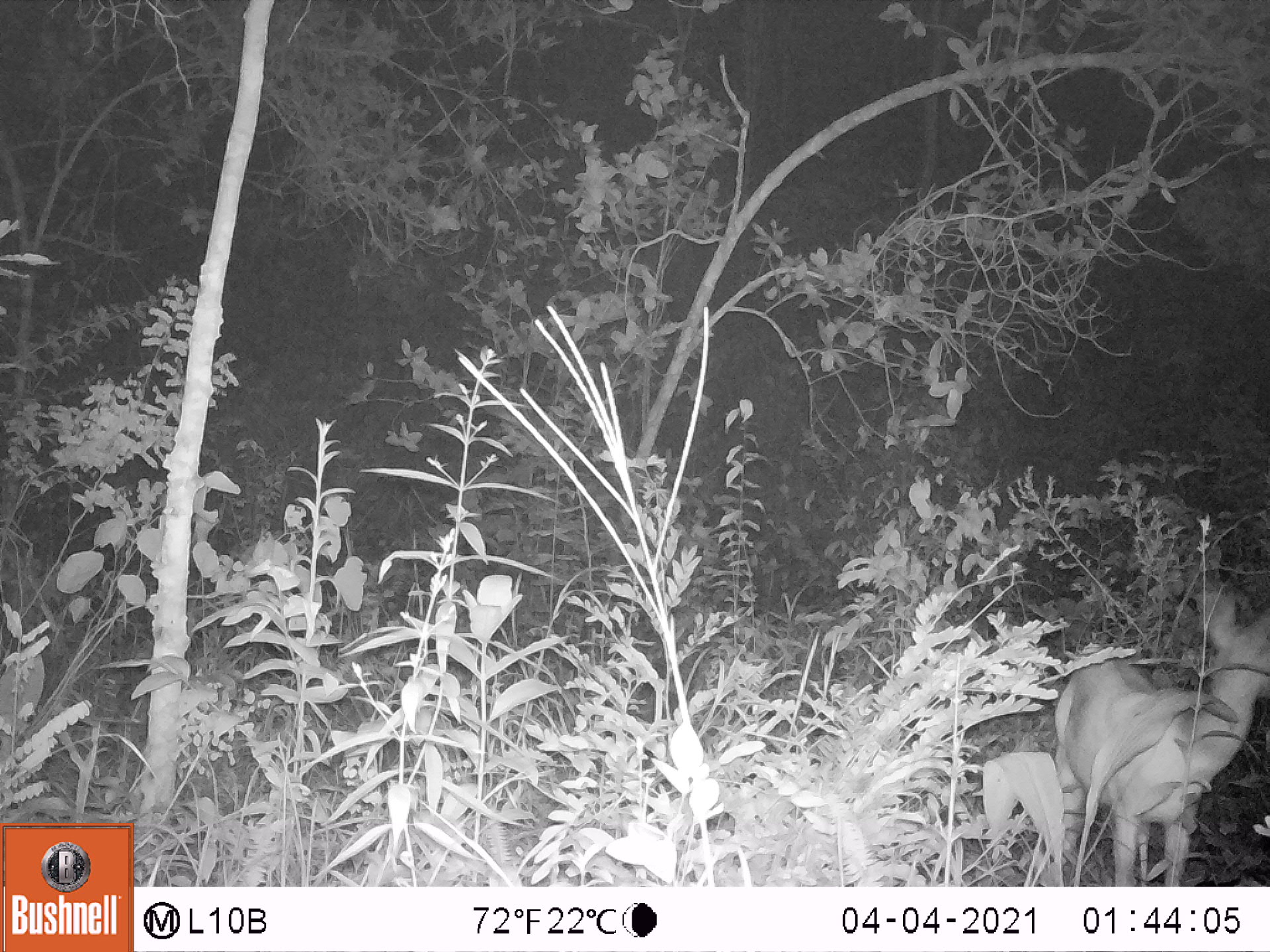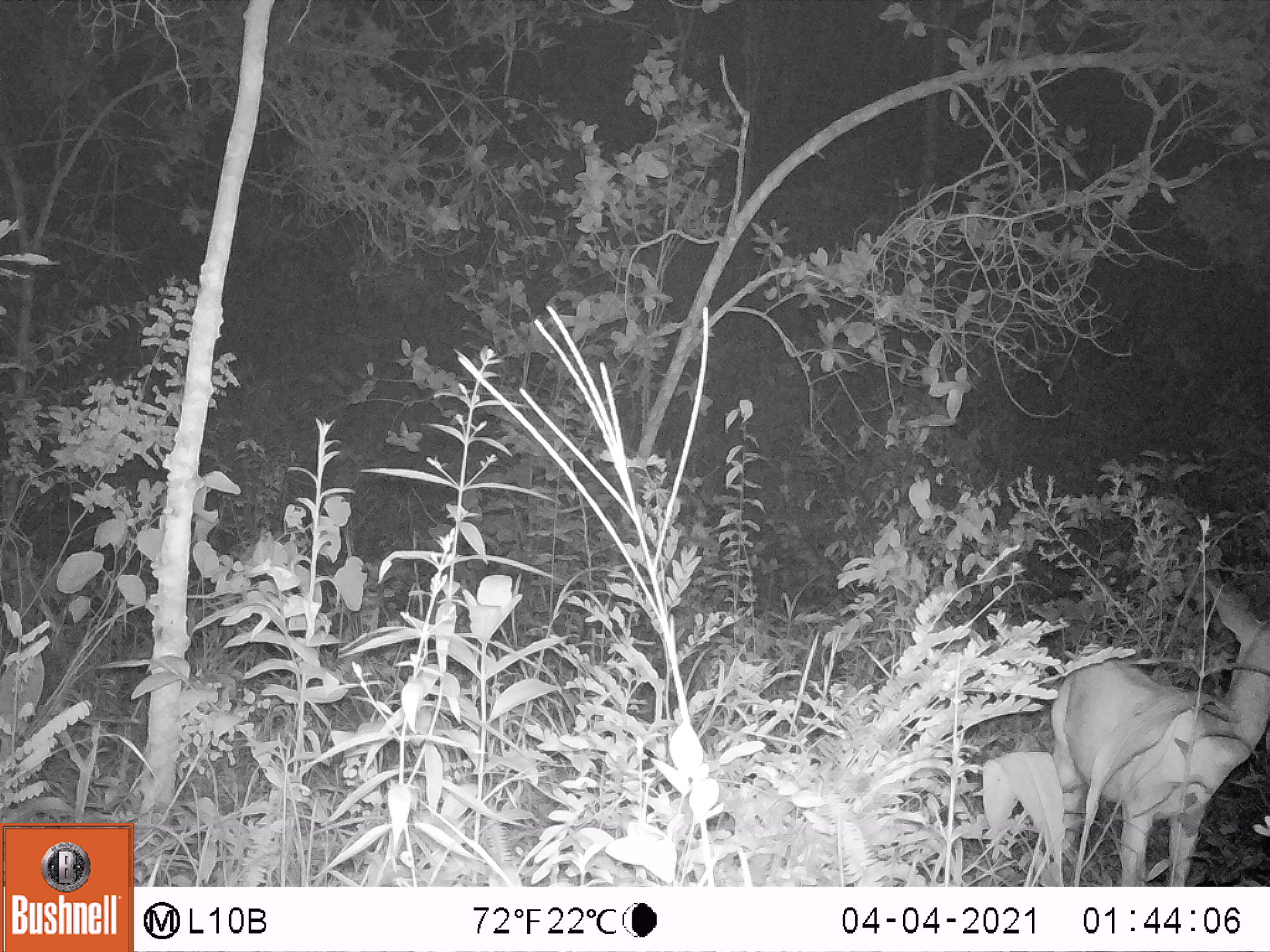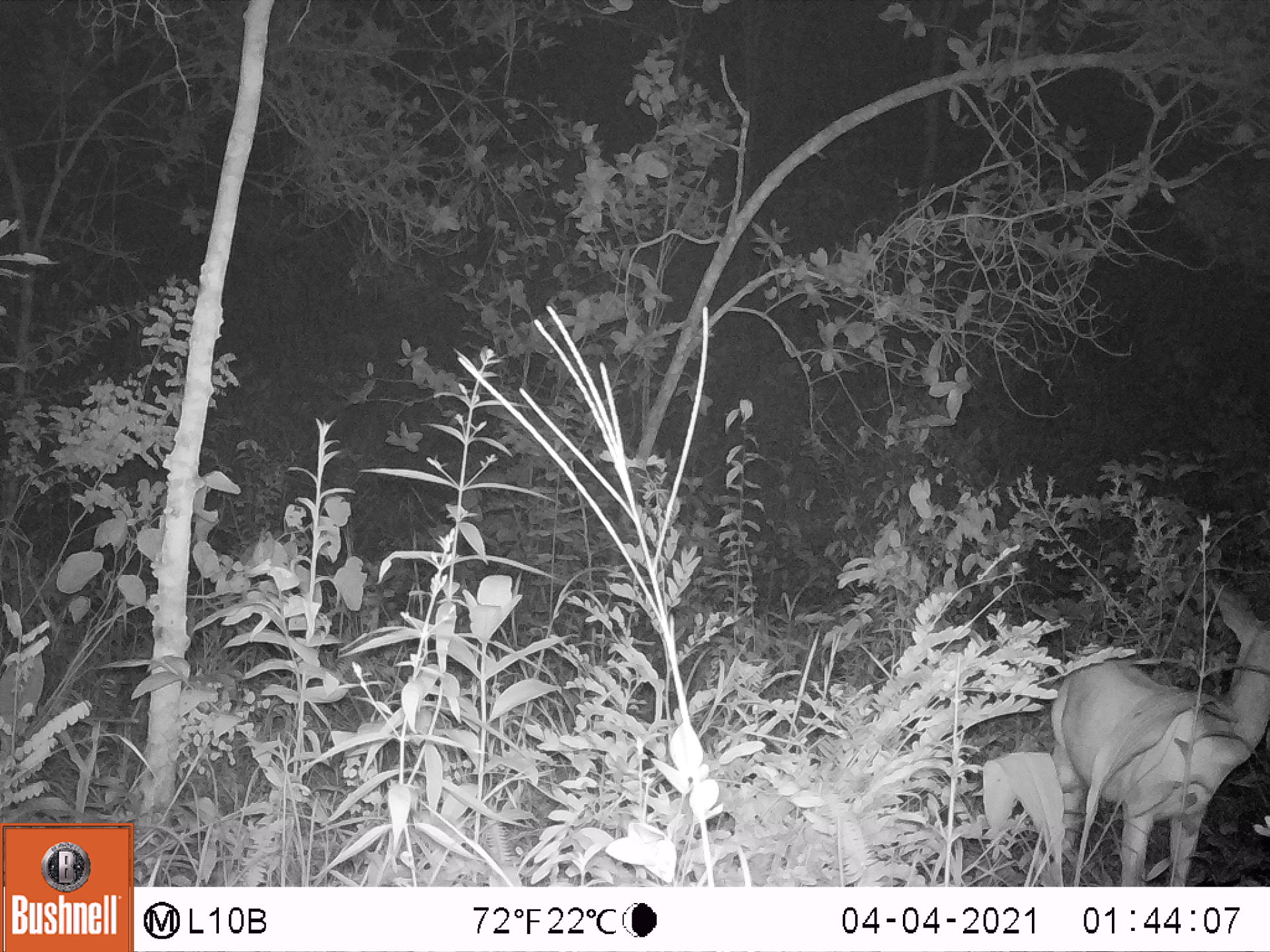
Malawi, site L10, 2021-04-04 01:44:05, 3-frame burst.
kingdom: Animalia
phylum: Chordata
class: Mammalia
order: Artiodactyla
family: Bovidae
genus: Tragelaphus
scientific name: Tragelaphus sylvaticus sylvaticus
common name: cape bushbuck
Cape bushbuck (Tragelaphus sylvaticus sylvaticus), count 1.